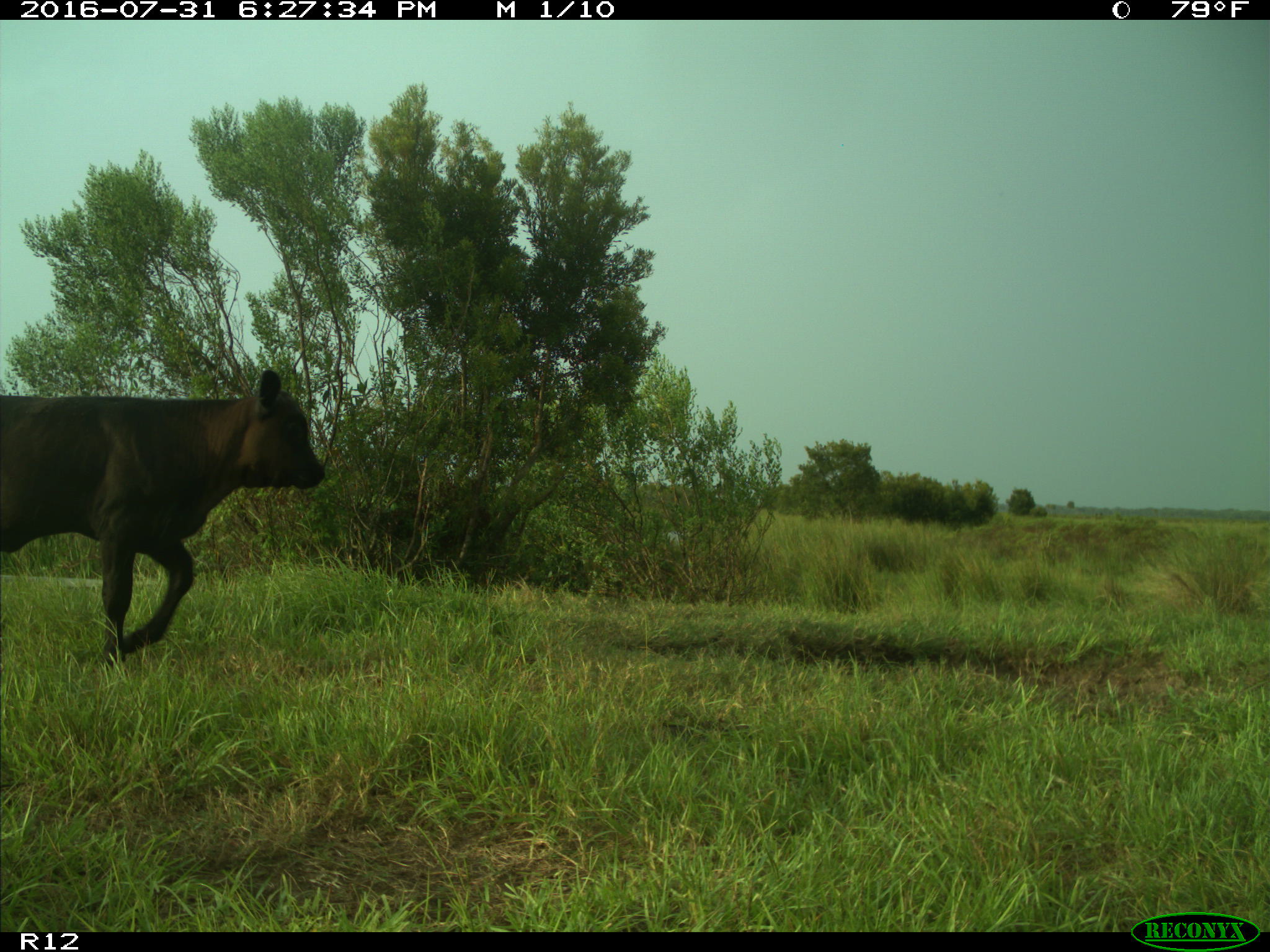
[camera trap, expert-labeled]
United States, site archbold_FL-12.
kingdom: Animalia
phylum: Chordata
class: Mammalia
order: Artiodactyla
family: Bovidae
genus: Bos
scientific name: Bos taurus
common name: domestic cow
Bos taurus (domestic cow).